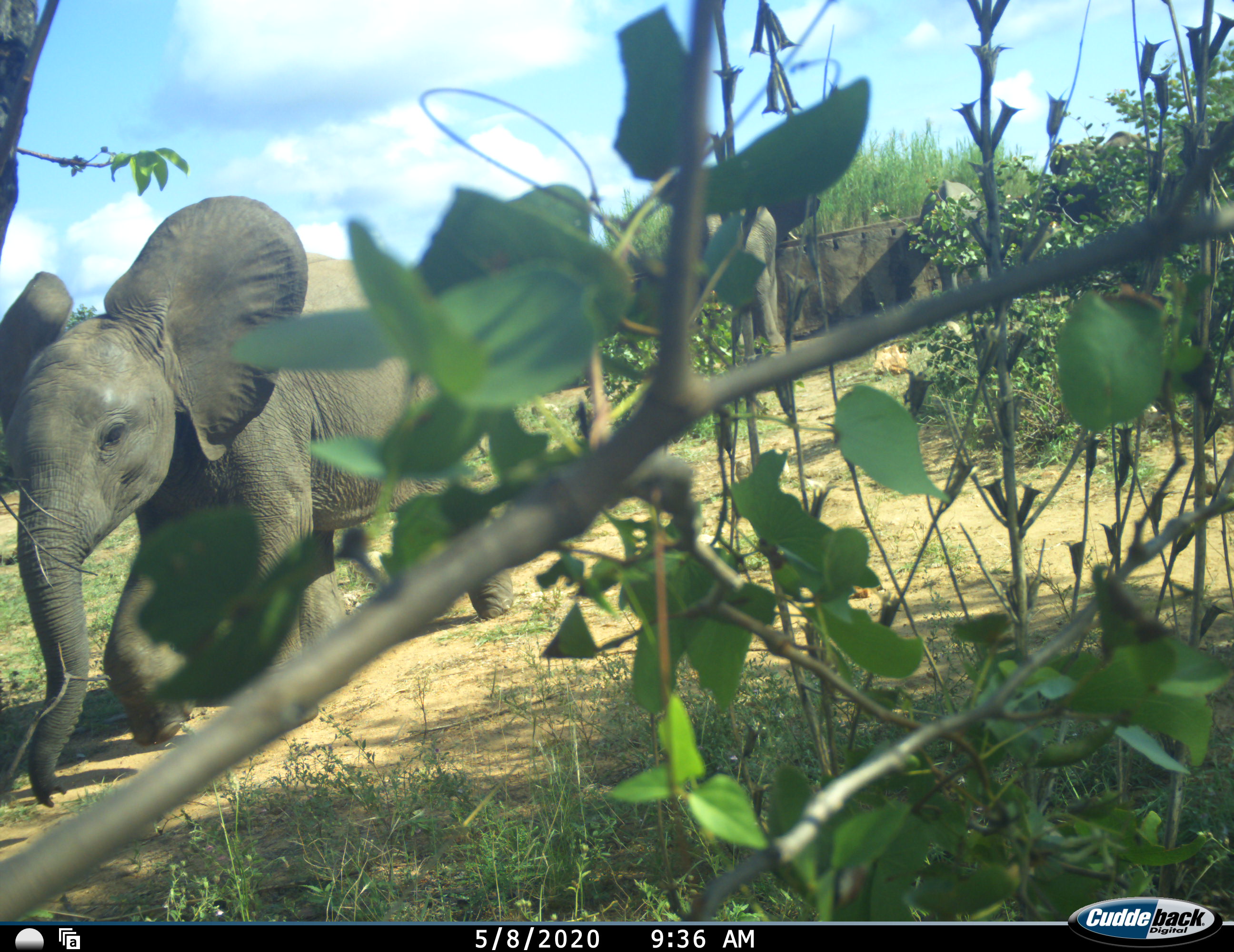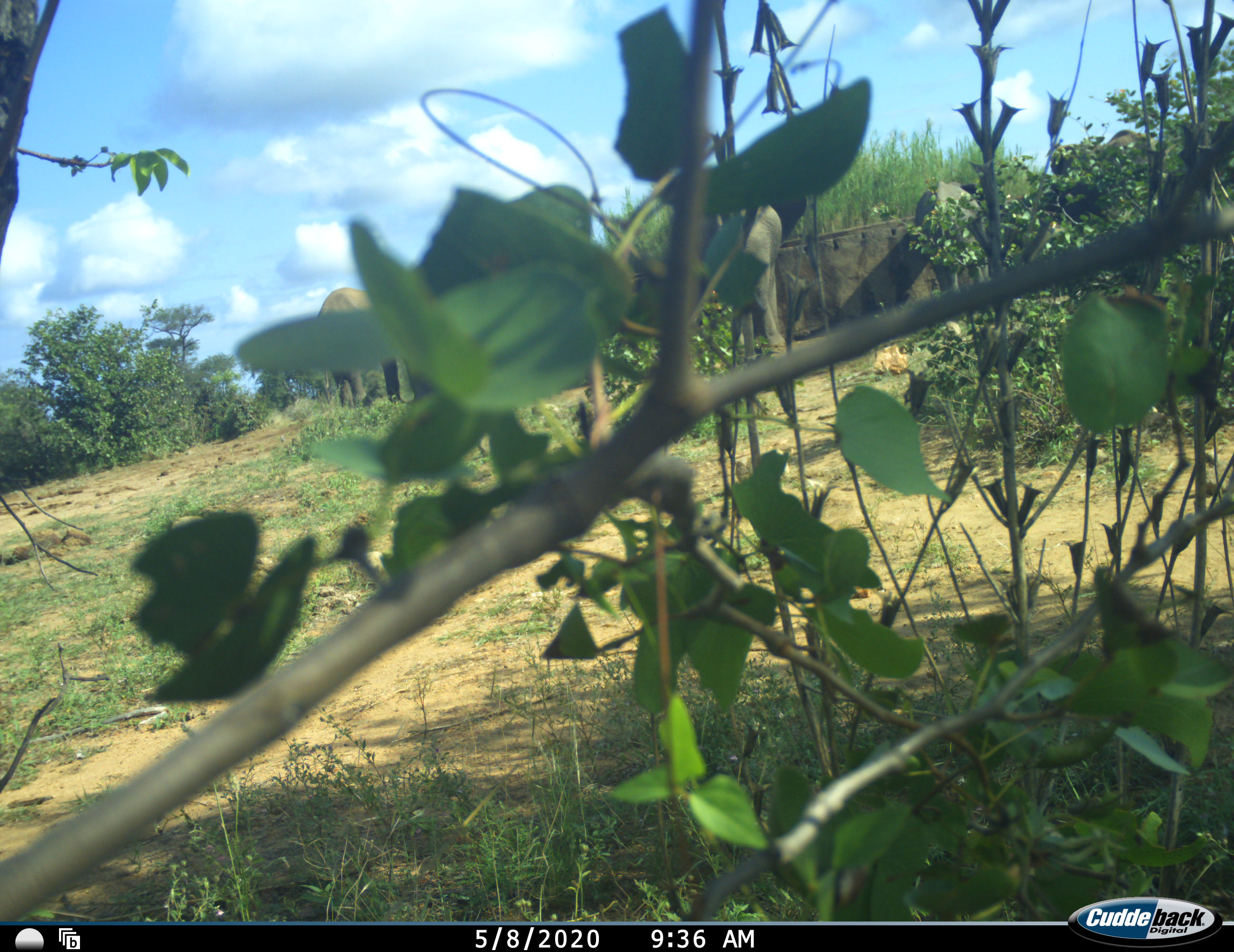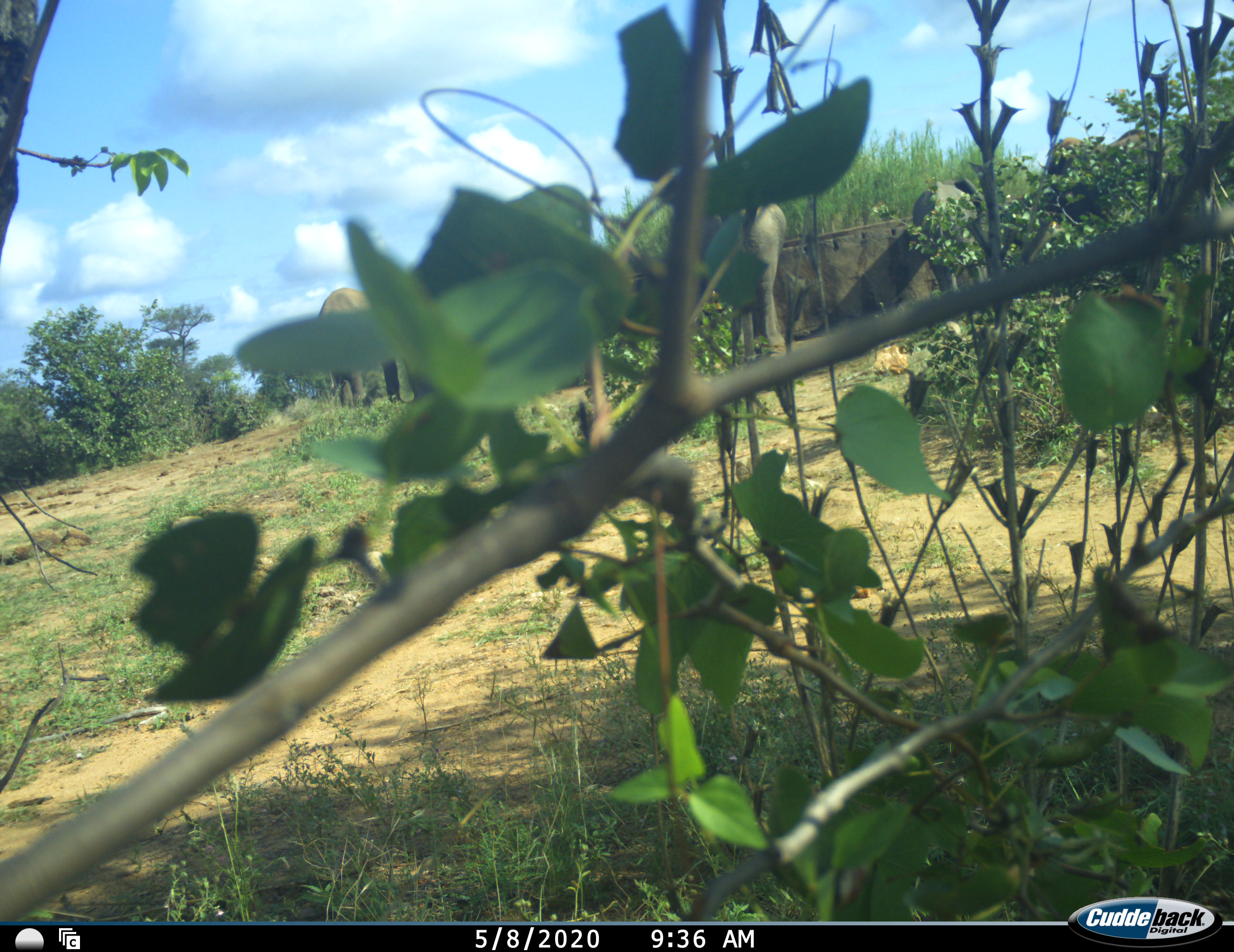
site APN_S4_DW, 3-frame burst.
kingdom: Animalia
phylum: Chordata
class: Mammalia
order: Proboscidea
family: Elephantidae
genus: Loxodonta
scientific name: Loxodonta africana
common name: african bush elephant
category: elephant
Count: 4.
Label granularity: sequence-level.